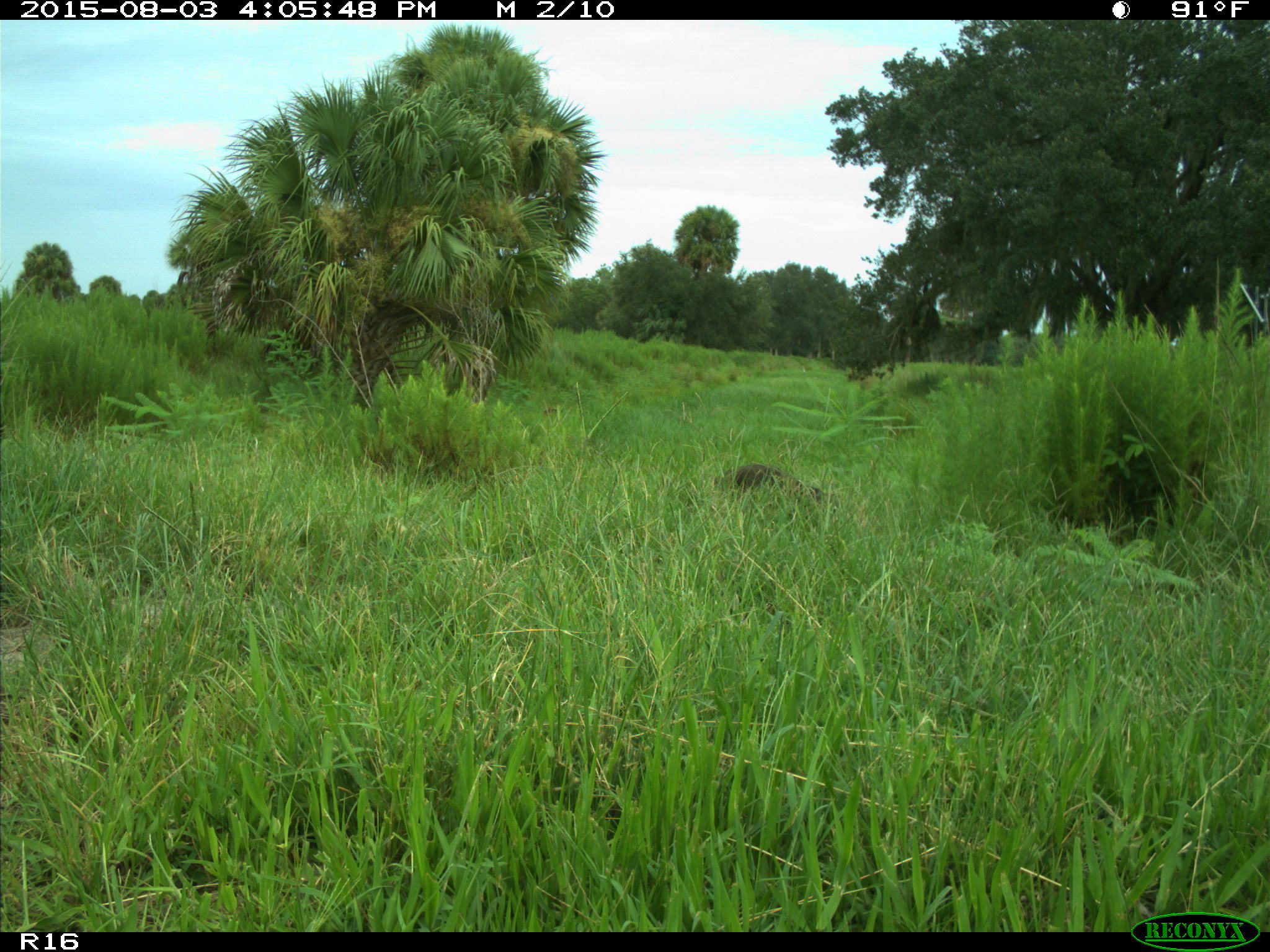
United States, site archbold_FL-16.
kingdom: Animalia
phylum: Chordata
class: Mammalia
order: Carnivora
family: Procyonidae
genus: Procyon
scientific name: Procyon lotor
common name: common raccoon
Procyon lotor (common raccoon).